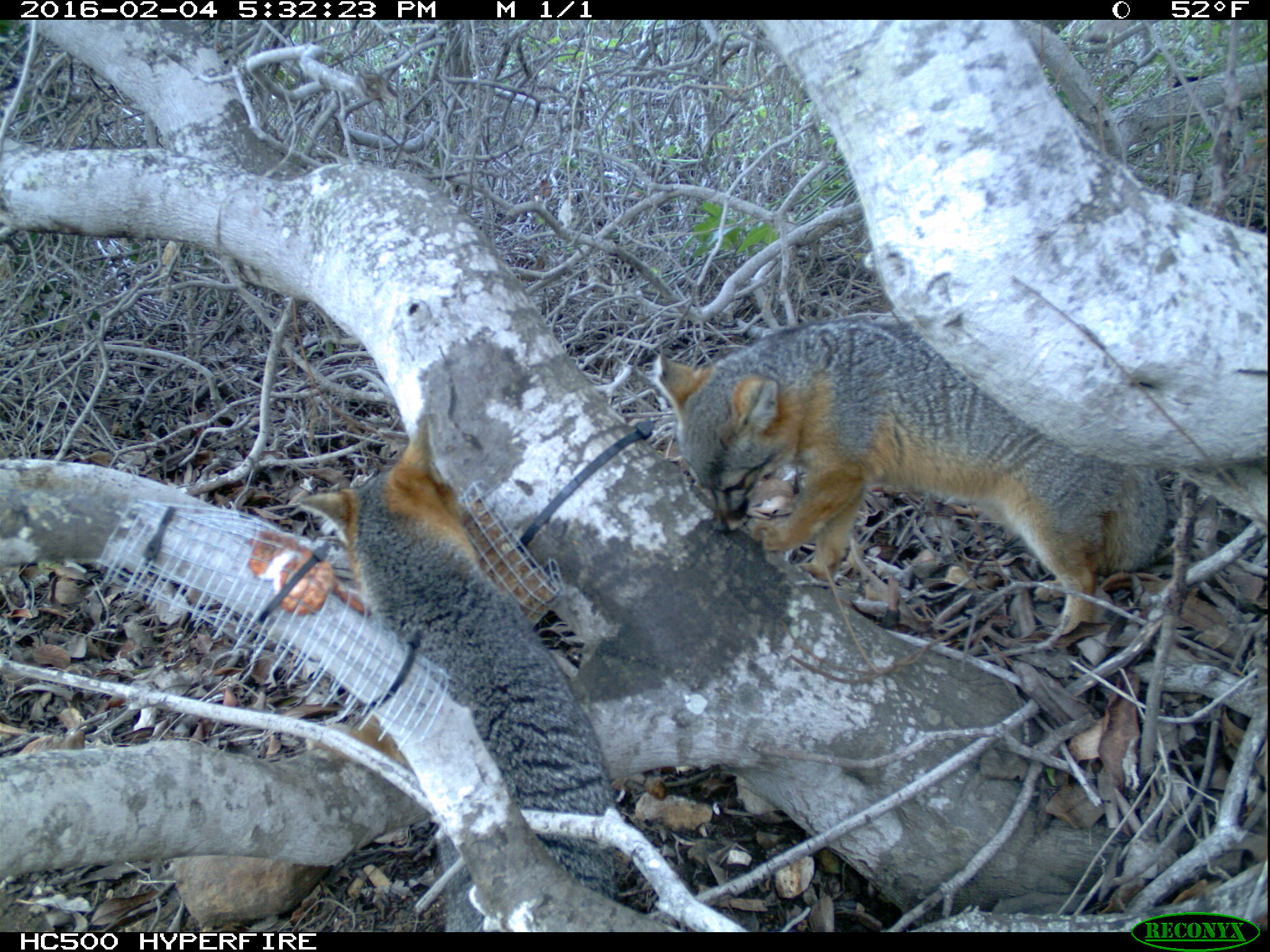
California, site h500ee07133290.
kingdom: Animalia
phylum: Chordata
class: Mammalia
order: Carnivora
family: Canidae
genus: Urocyon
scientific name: Urocyon littoralis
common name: island fox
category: fox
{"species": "fox (island fox) (Urocyon littoralis)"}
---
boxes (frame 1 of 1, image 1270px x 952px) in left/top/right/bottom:
fox: 655/314/1167/650; 295/415/620/932